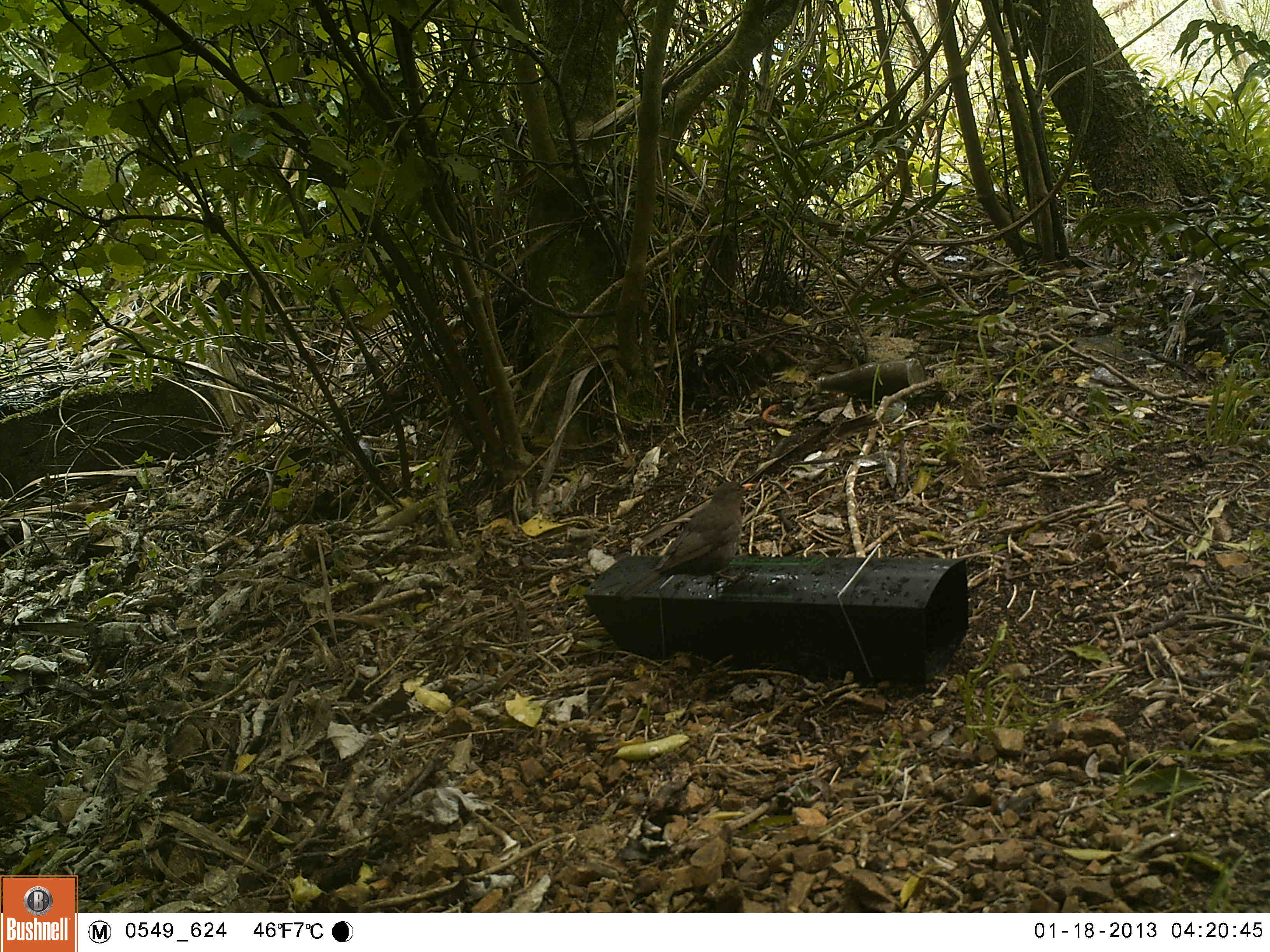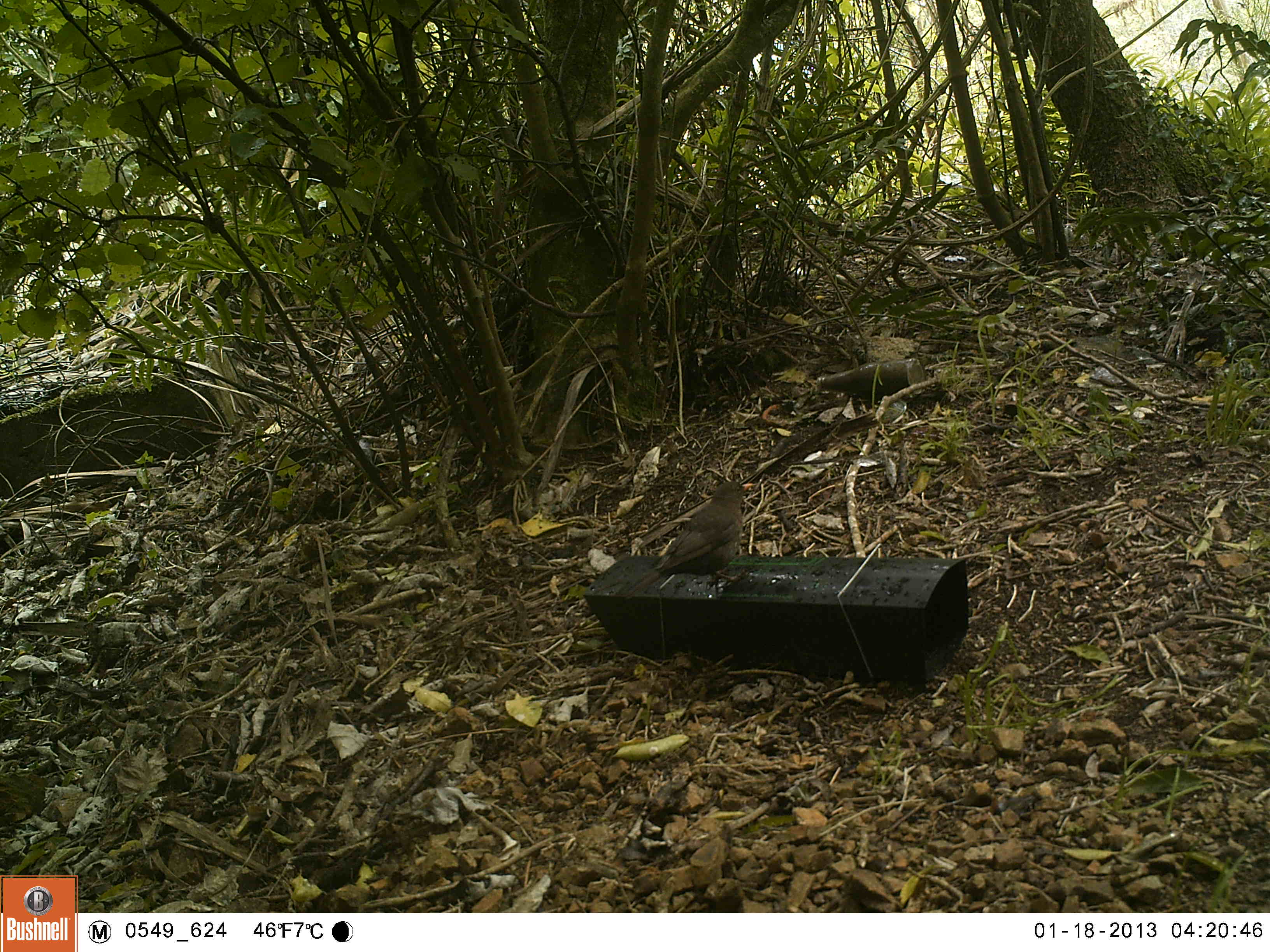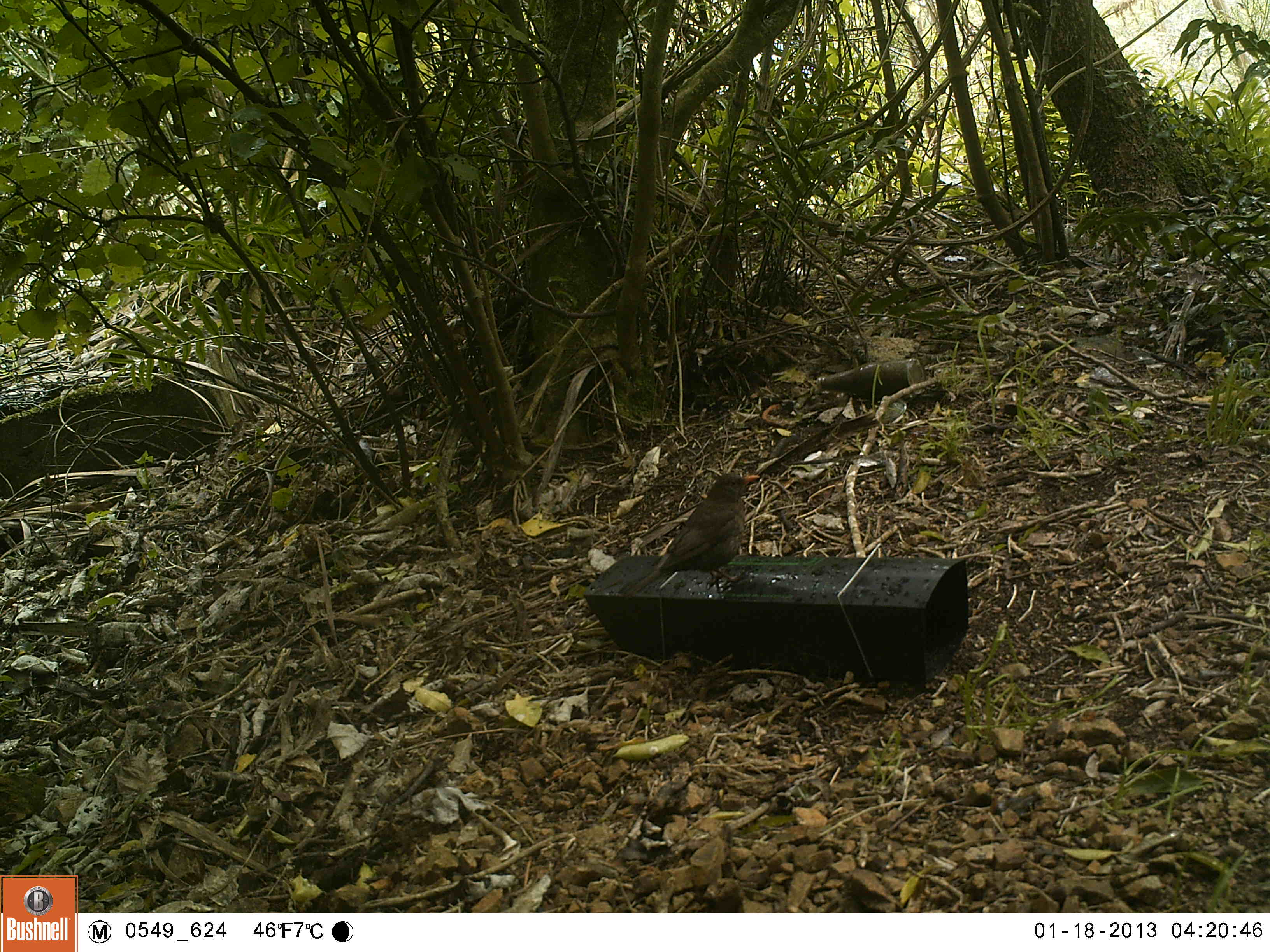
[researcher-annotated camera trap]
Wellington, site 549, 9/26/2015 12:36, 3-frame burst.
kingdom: Animalia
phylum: Chordata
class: Aves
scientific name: Aves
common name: bird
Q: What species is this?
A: Bird (Aves).